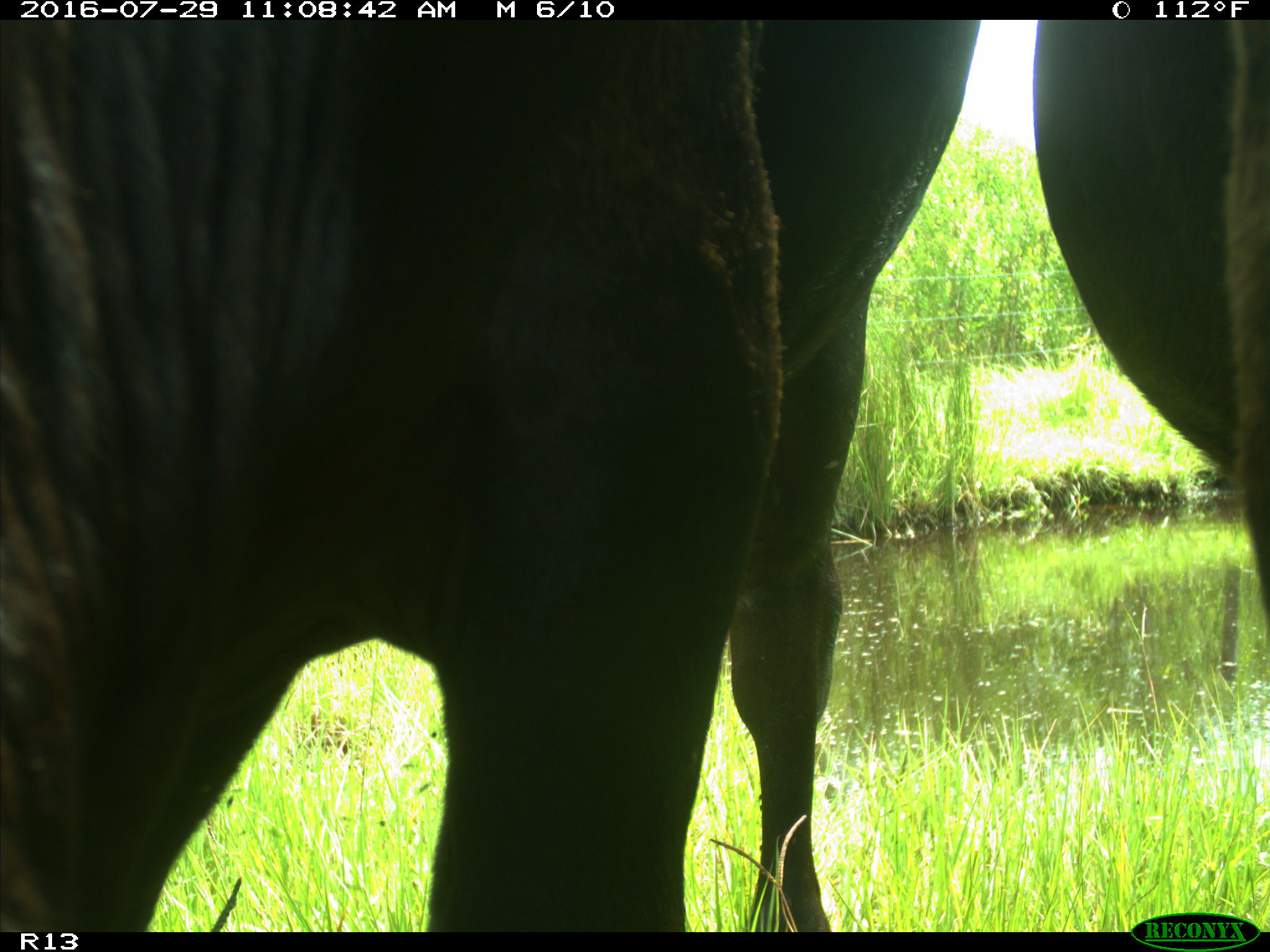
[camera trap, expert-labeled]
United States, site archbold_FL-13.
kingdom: Animalia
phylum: Chordata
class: Mammalia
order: Artiodactyla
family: Bovidae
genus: Bos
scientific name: Bos taurus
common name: domestic cow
Bos taurus (domestic cow).